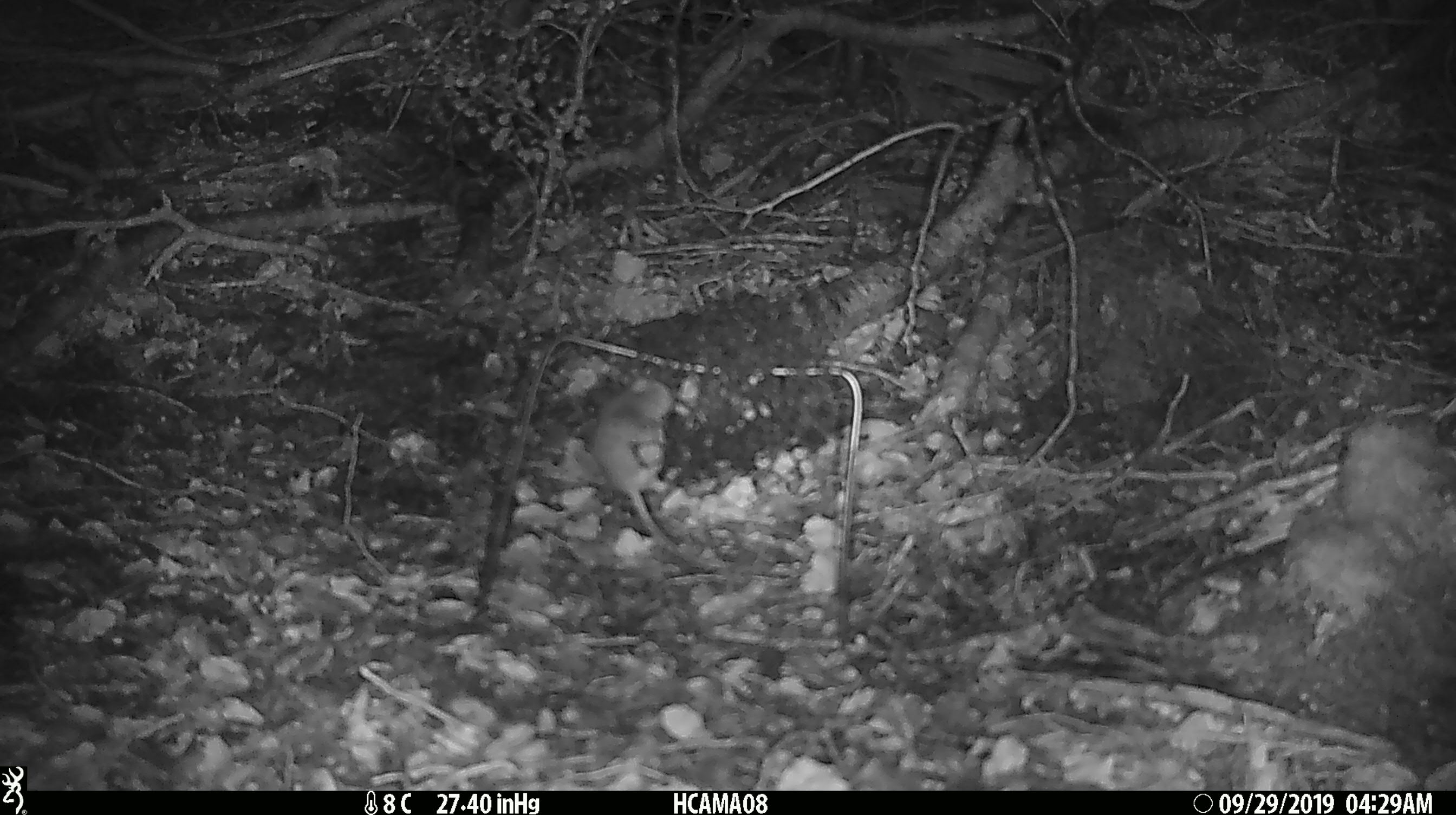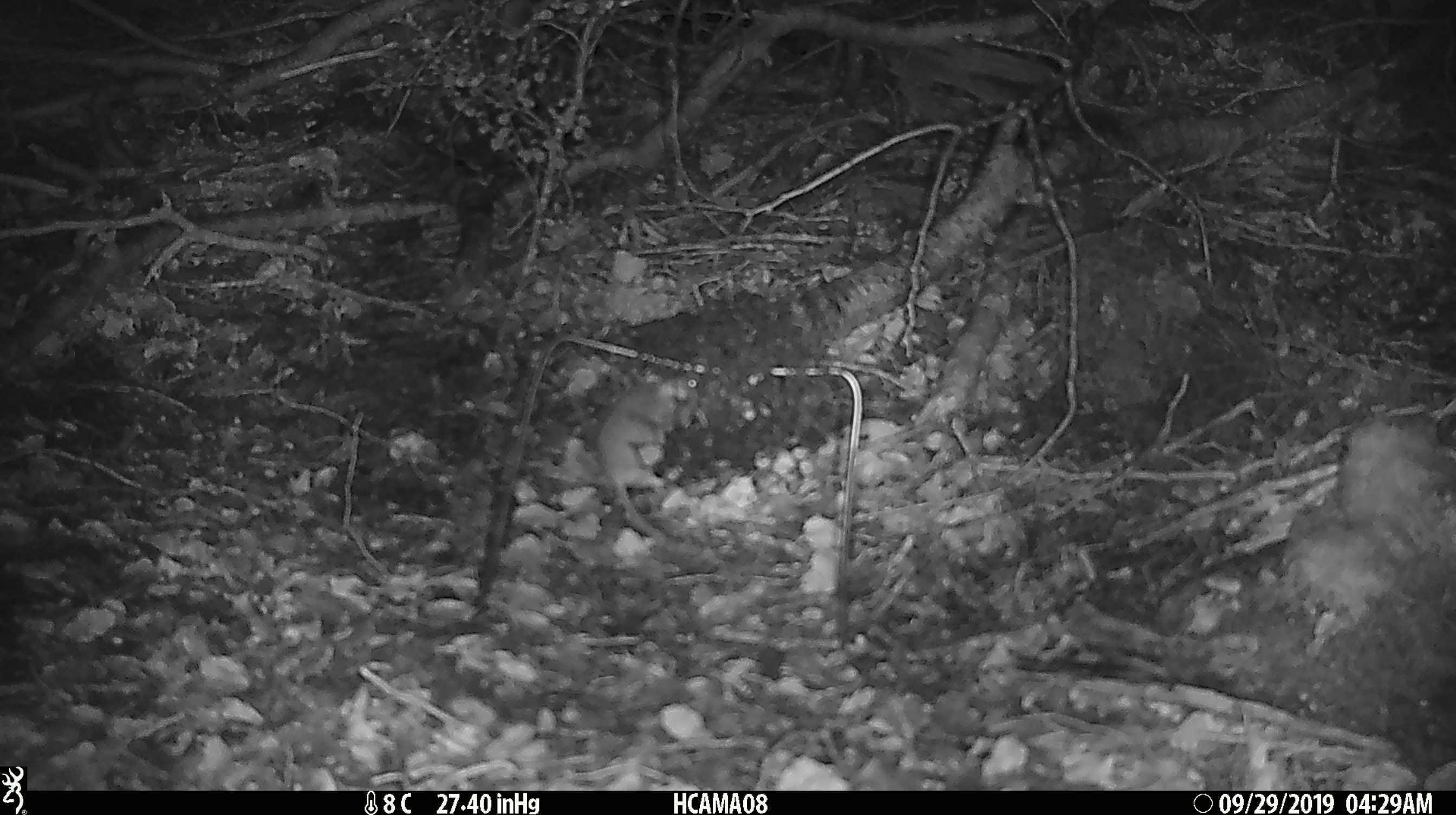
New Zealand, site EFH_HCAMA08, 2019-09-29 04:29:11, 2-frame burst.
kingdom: Animalia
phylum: Chordata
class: Mammalia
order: Rodentia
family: Muridae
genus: Mus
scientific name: Mus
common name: mouse